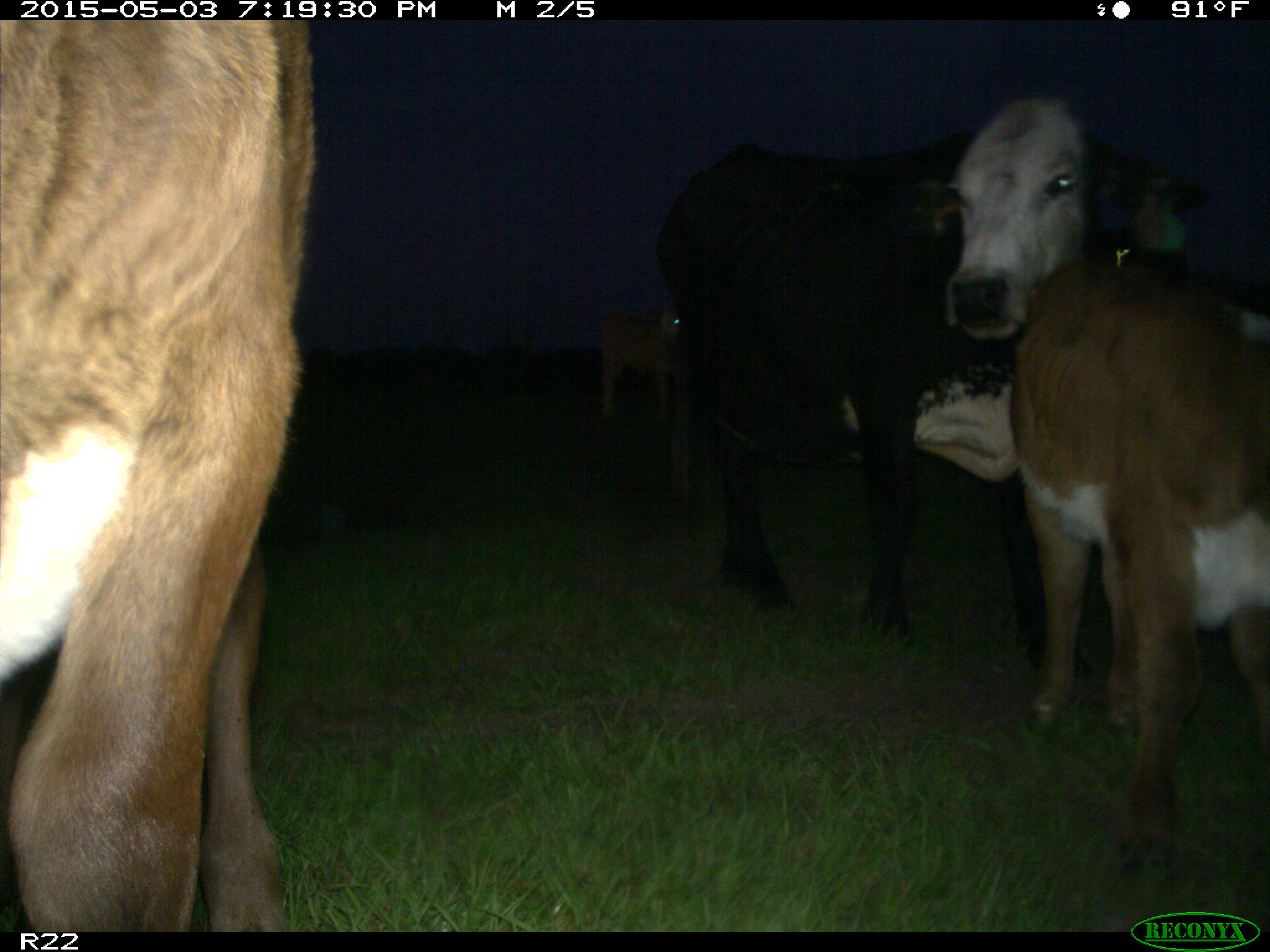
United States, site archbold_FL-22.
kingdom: Animalia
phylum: Chordata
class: Mammalia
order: Artiodactyla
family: Bovidae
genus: Bos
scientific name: Bos taurus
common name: domestic cow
Bos taurus (domestic cow).